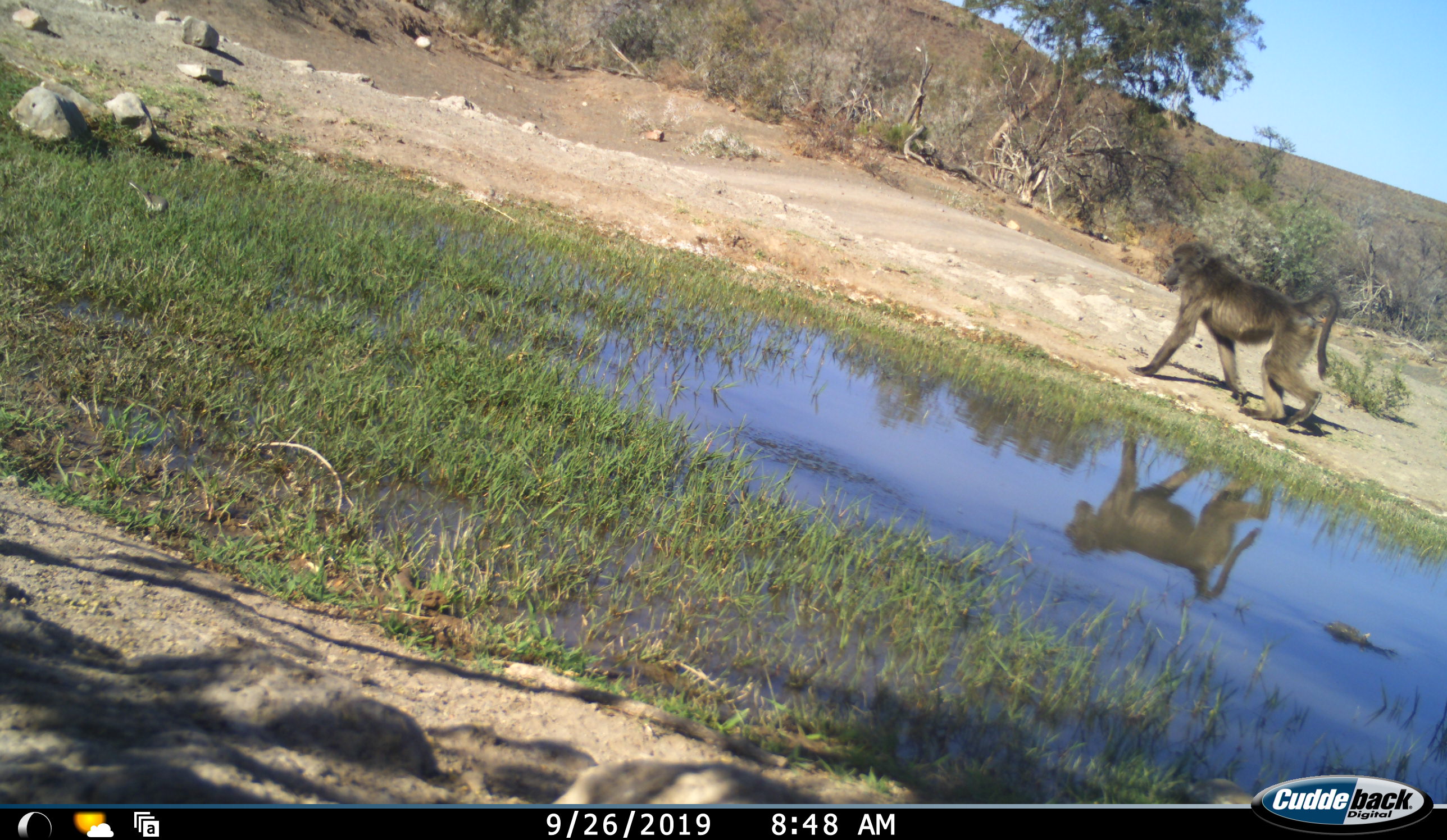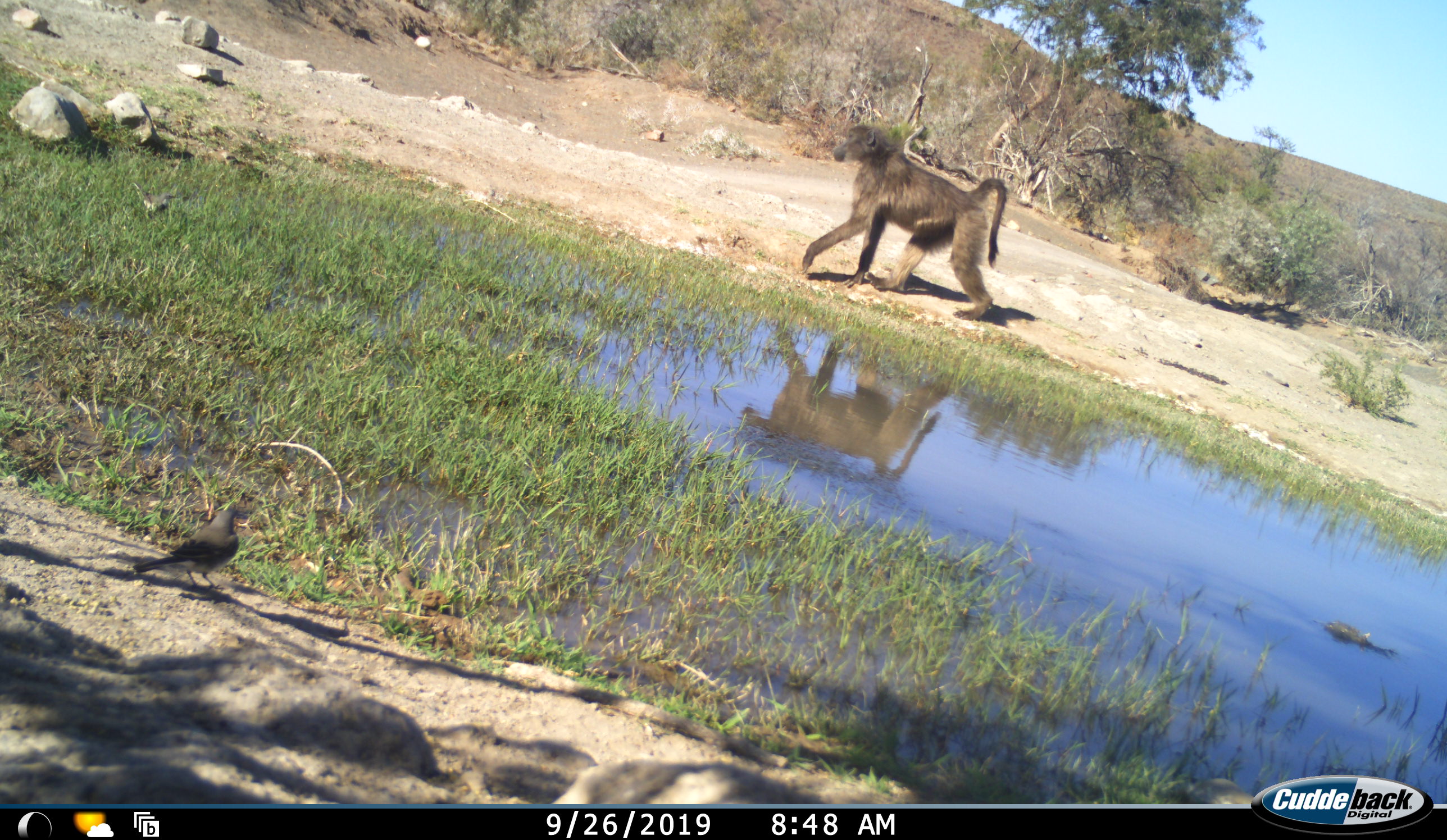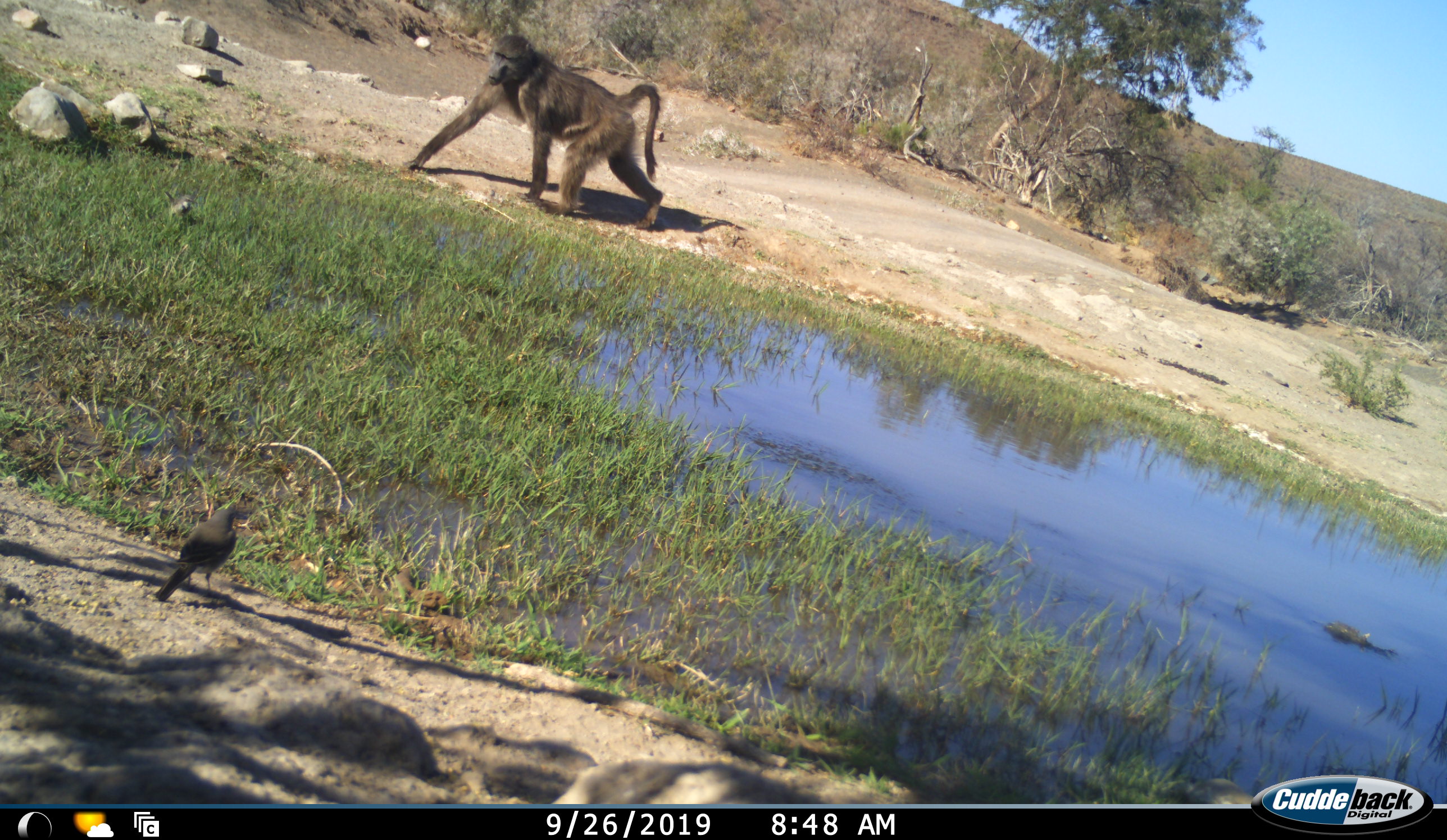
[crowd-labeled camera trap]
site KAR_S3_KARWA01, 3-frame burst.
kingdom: Animalia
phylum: Chordata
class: Mammalia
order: Primates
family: Cercopithecidae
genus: Papio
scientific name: Papio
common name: baboon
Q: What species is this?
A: Baboon (Papio).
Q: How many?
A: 1.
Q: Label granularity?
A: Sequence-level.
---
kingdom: Animalia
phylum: Chordata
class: Aves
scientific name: Aves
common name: bird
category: birdother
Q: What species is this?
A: Birdother (bird) (Aves).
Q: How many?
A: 2.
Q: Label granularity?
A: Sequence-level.